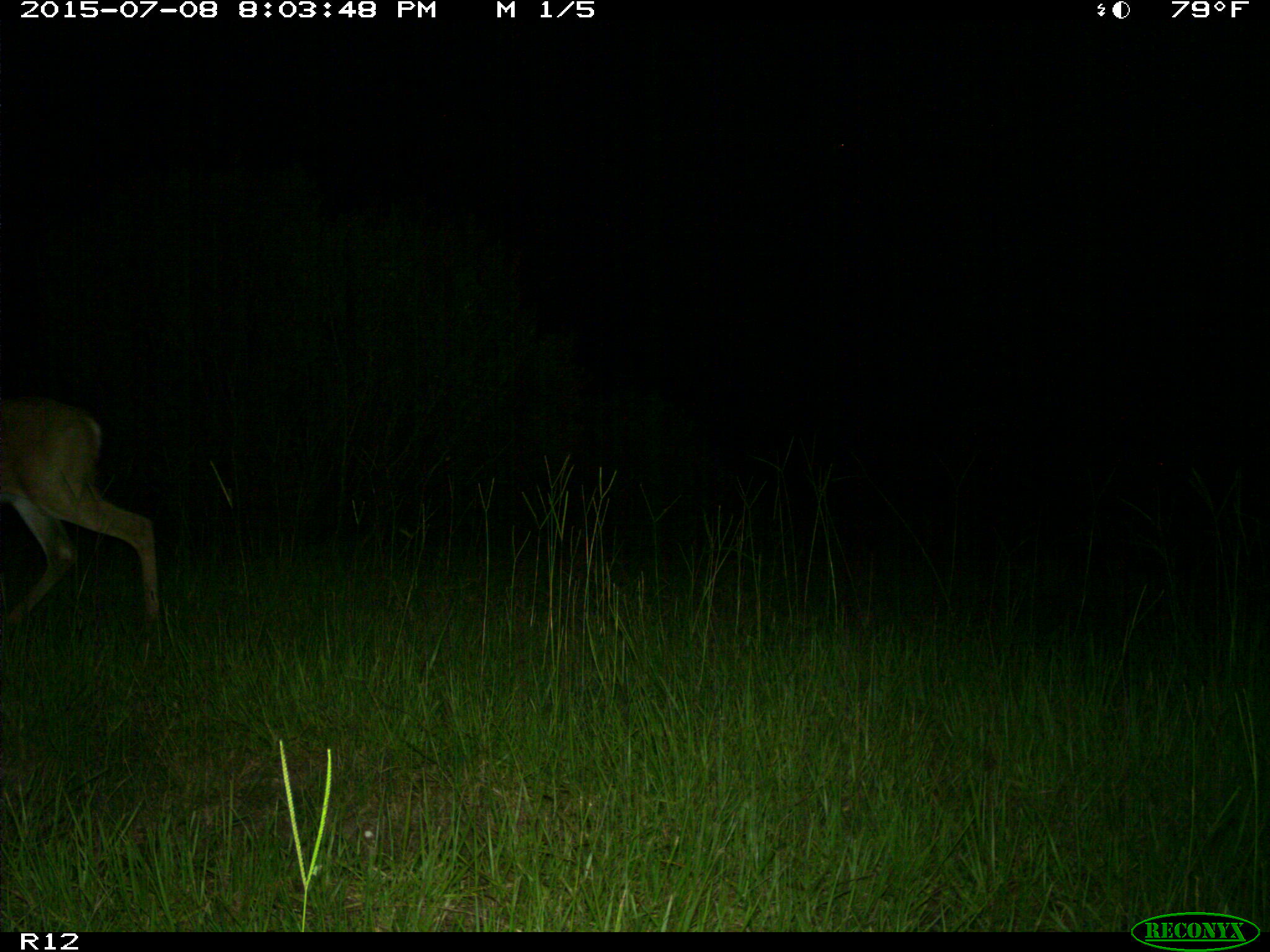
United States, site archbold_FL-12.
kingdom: Animalia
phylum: Chordata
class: Mammalia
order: Artiodactyla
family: Cervidae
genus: Odocoileus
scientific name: Odocoileus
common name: deer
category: unidentified deer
Unidentified deer (deer) (Odocoileus).